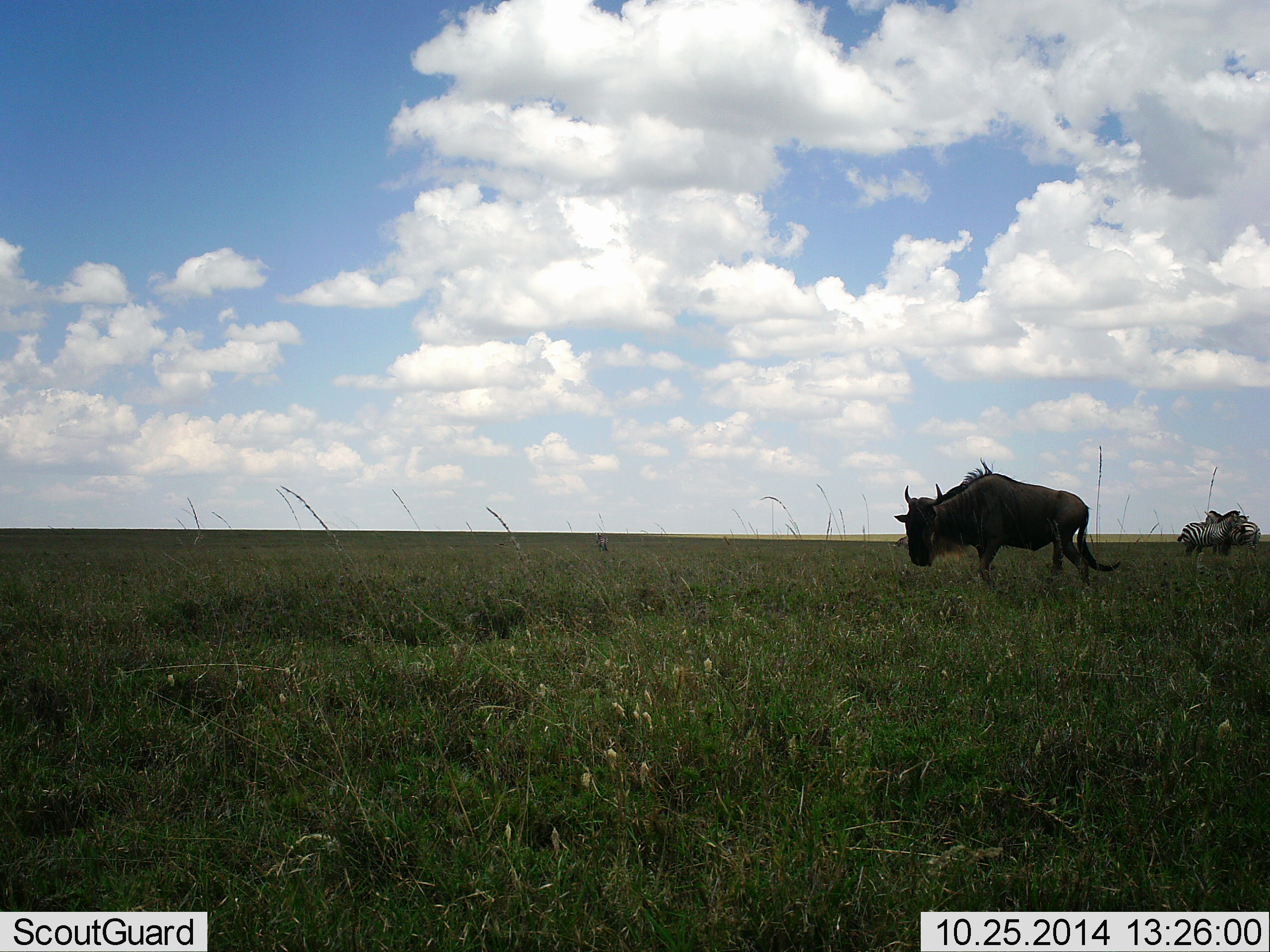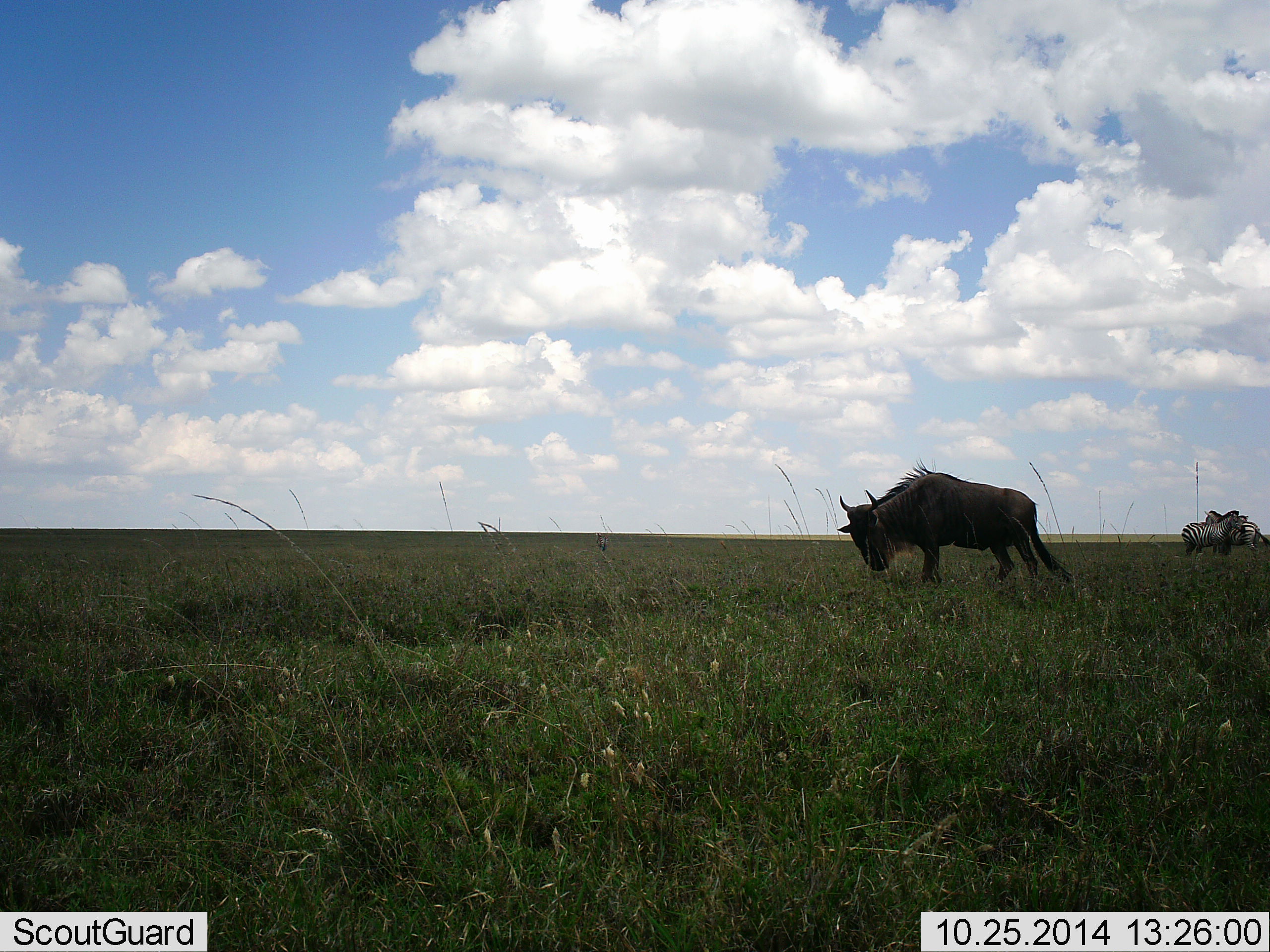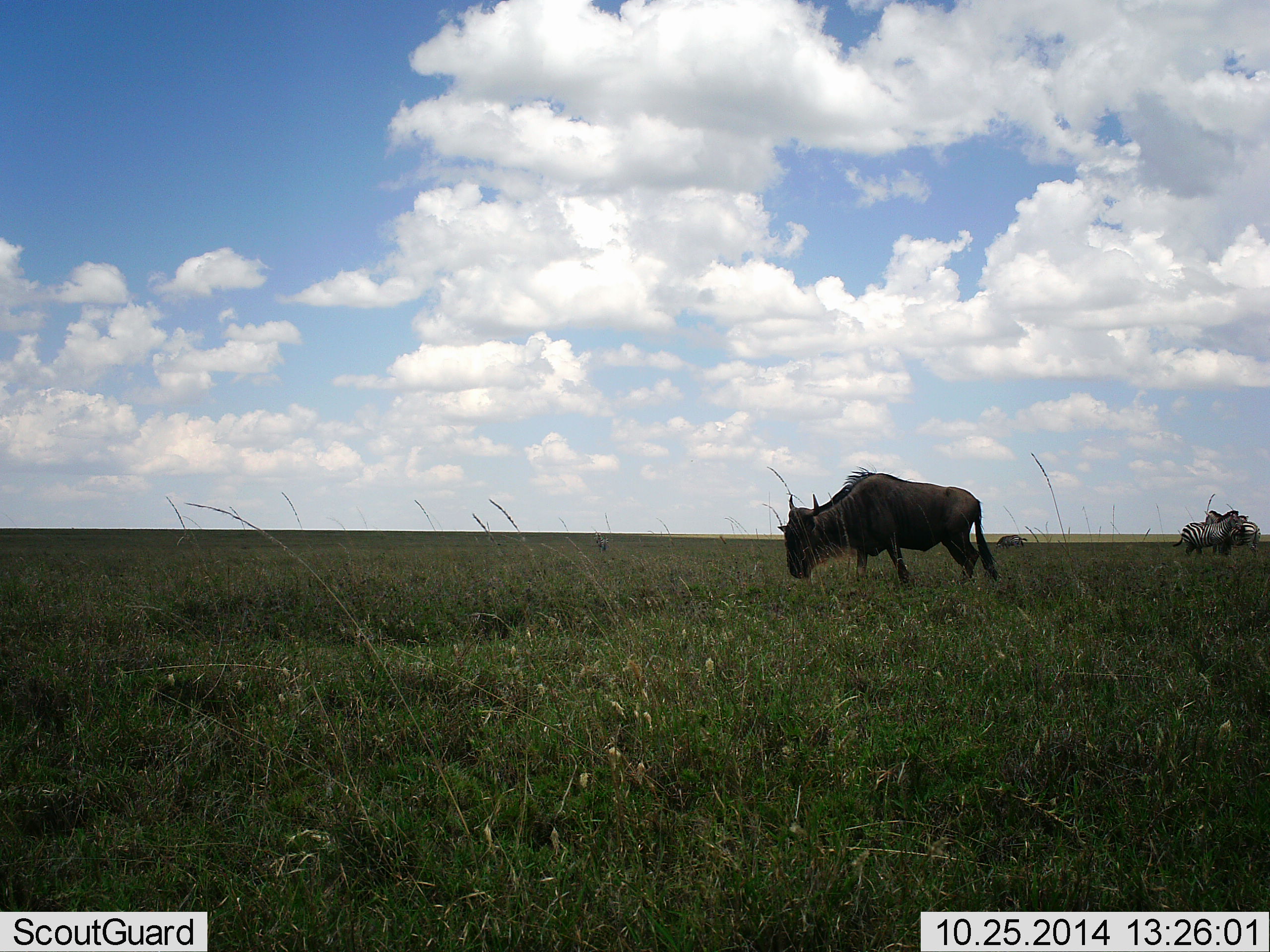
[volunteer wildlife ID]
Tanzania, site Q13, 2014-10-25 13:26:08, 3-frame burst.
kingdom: Animalia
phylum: Chordata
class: Mammalia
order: Artiodactyla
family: Bovidae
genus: Connochaetes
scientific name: Connochaetes taurinus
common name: blue wildebeest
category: wildebeest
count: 1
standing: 25%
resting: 0%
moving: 75%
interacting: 0%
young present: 0%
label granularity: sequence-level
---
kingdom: Animalia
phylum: Chordata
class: Mammalia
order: Perissodactyla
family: Equidae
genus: Equus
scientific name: Equus quagga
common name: plains zebra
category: zebra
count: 3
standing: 100%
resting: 0%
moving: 0%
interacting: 0%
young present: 0%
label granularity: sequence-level